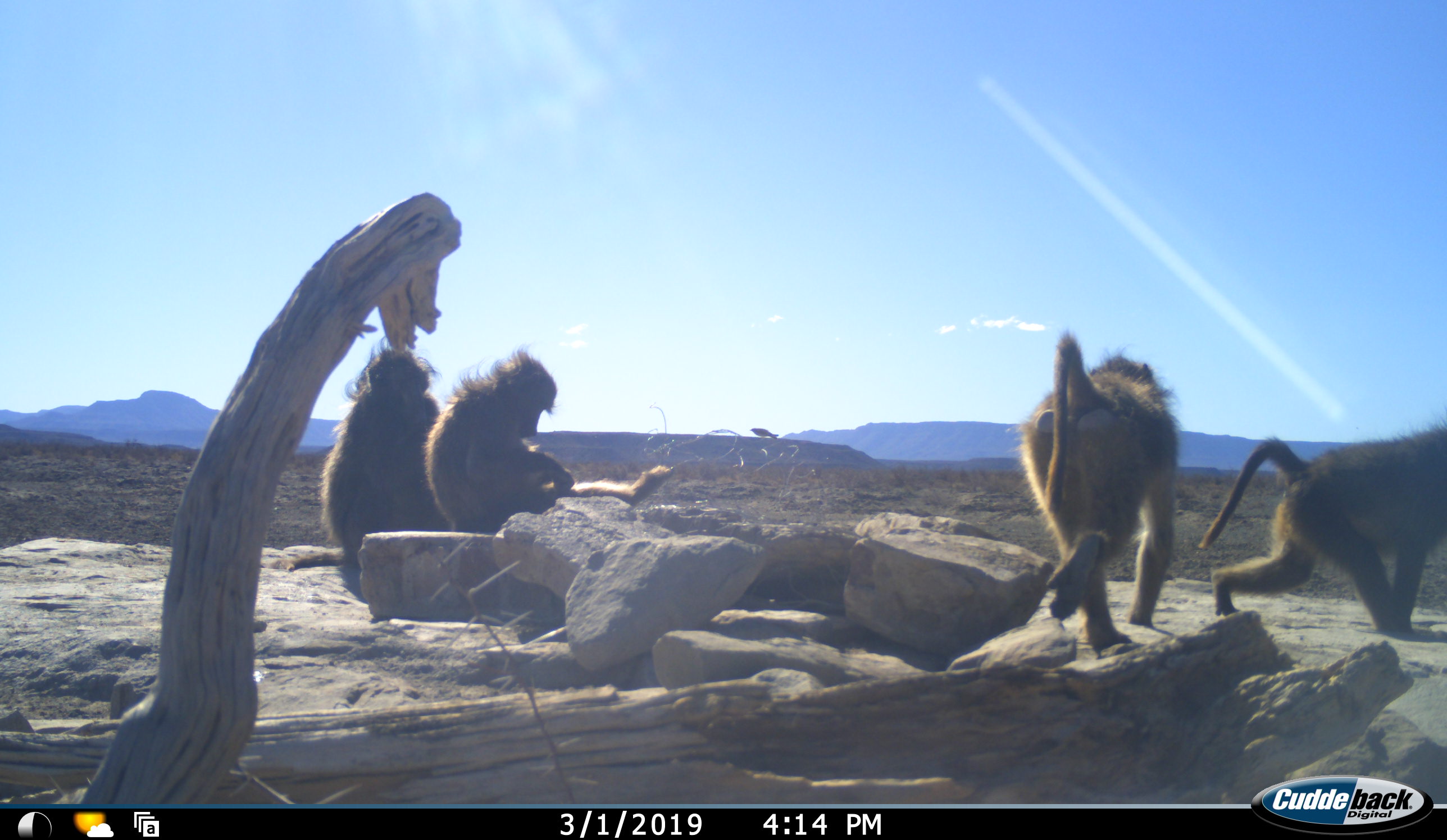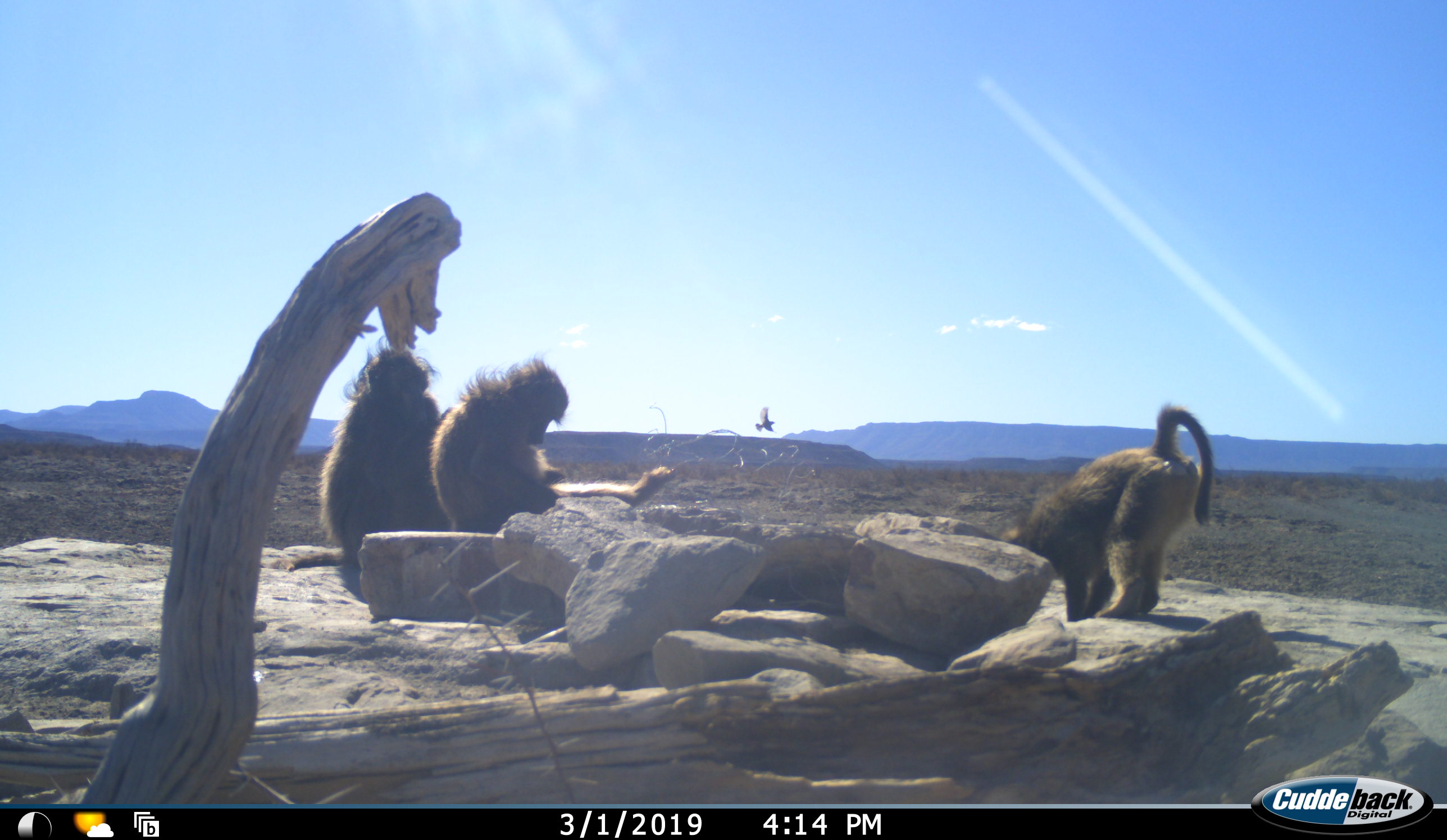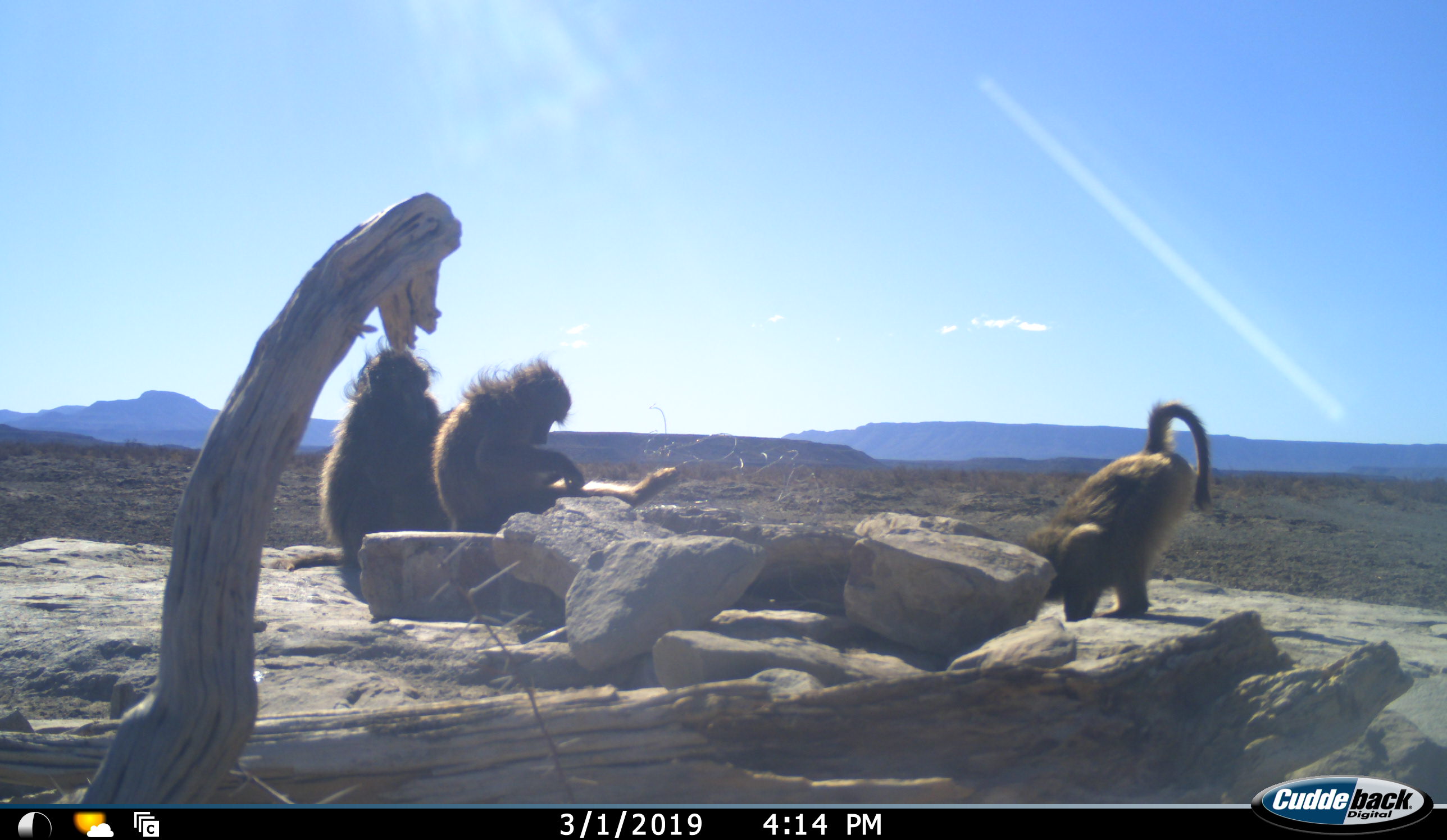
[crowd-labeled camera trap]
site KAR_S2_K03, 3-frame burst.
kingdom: Animalia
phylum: Chordata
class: Mammalia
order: Primates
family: Cercopithecidae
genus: Papio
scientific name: Papio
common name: baboon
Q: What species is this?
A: Baboon (Papio).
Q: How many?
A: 4.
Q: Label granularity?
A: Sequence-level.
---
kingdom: Animalia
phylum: Chordata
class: Aves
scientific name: Aves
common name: bird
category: birdother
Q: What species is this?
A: Birdother (bird) (Aves).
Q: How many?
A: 1.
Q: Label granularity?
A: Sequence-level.